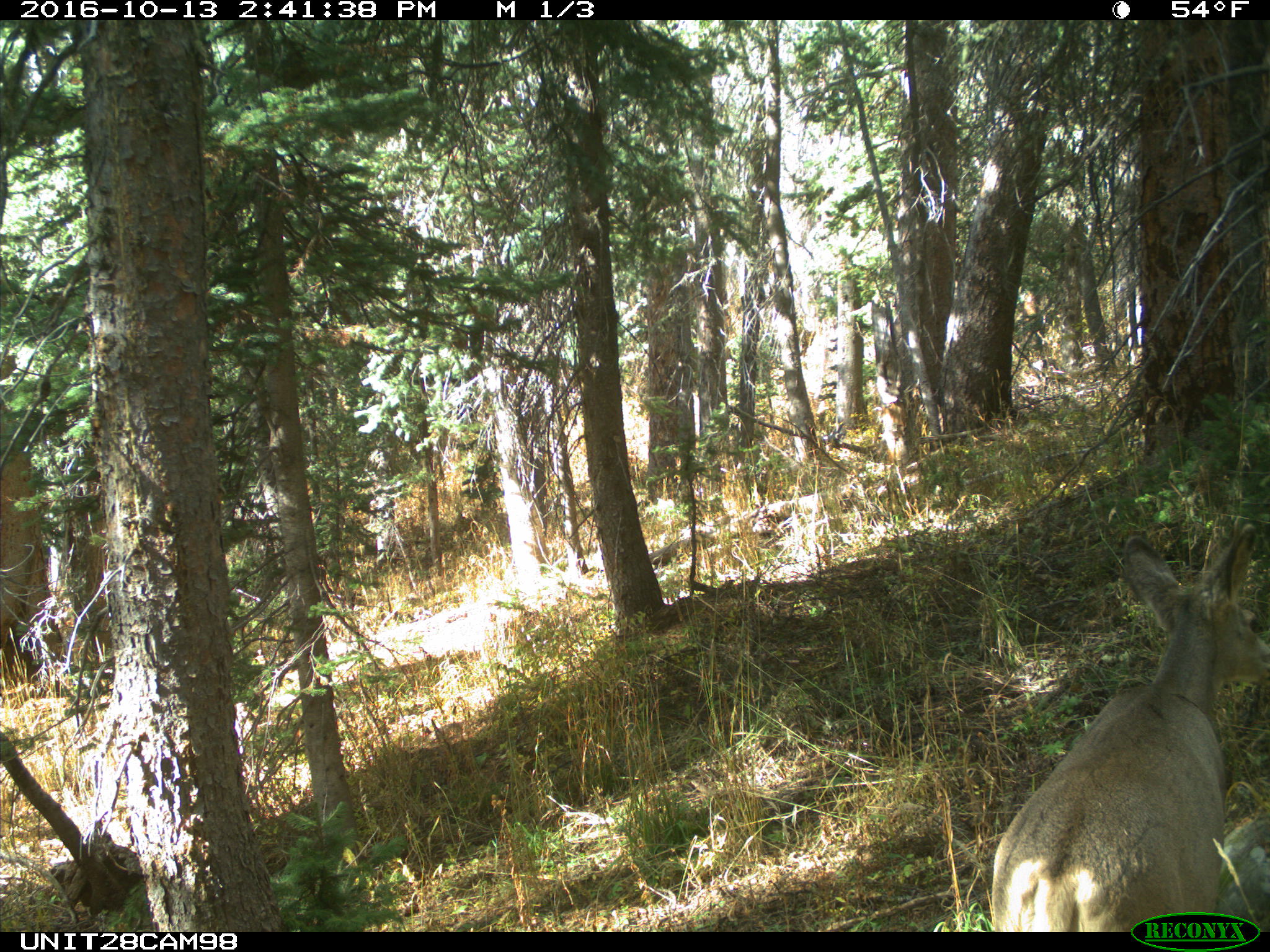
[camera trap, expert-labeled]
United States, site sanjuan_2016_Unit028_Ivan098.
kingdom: Animalia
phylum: Chordata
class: Mammalia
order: Artiodactyla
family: Cervidae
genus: Odocoileus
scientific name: Odocoileus hemionus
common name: mule deer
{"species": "Odocoileus hemionus (mule deer)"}